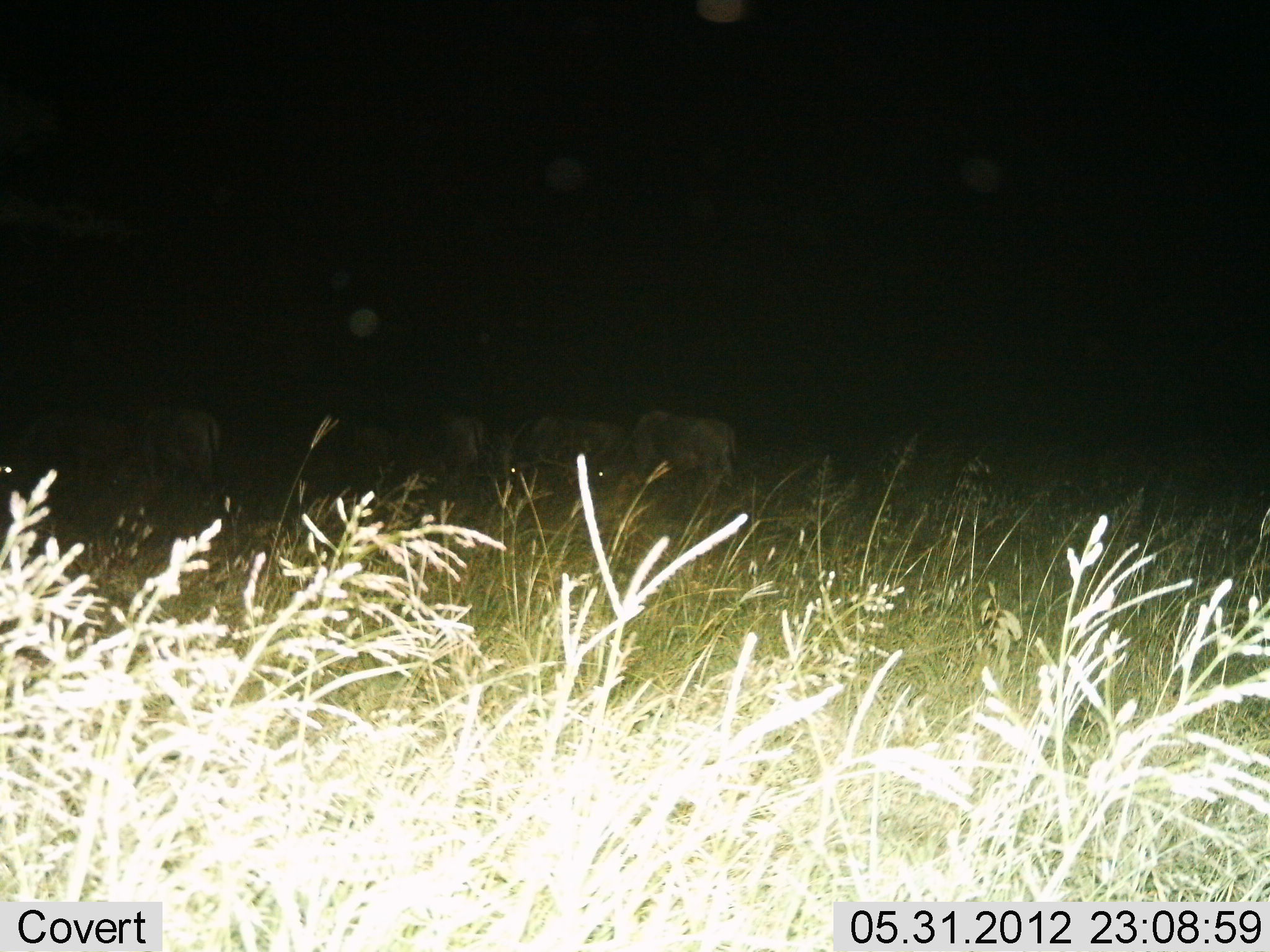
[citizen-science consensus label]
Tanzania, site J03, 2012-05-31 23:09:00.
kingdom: Animalia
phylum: Chordata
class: Mammalia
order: Artiodactyla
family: Bovidae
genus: Connochaetes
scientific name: Connochaetes taurinus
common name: blue wildebeest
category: wildebeest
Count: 6.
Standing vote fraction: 50%.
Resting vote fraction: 0%.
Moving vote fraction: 0%.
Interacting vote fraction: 0%.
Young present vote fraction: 0%.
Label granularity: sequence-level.